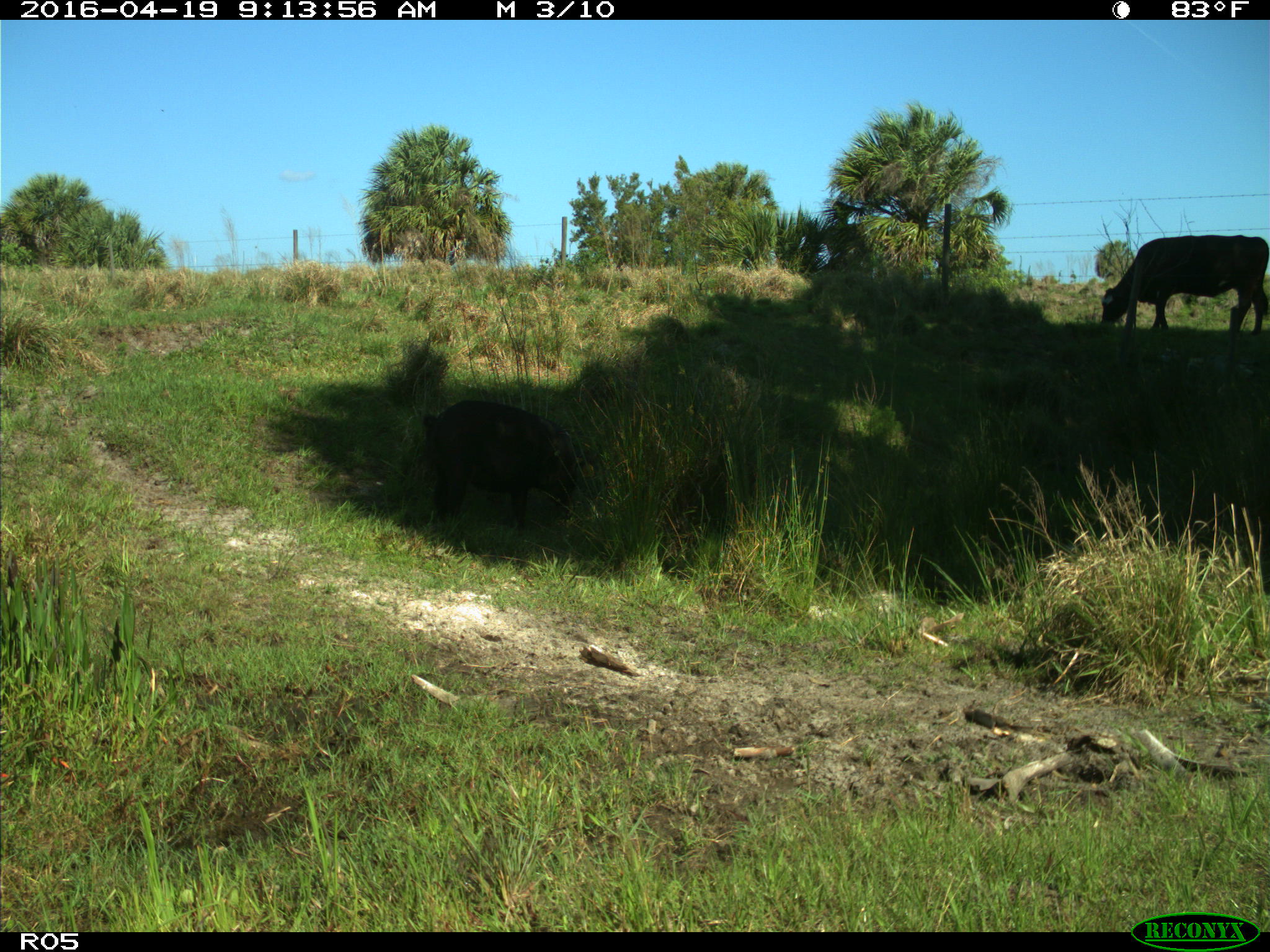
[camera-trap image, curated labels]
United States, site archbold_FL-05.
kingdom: Animalia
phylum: Chordata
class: Mammalia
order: Artiodactyla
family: Suidae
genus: Sus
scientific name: Sus scrofa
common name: wild boar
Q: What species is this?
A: Sus scrofa (wild boar).